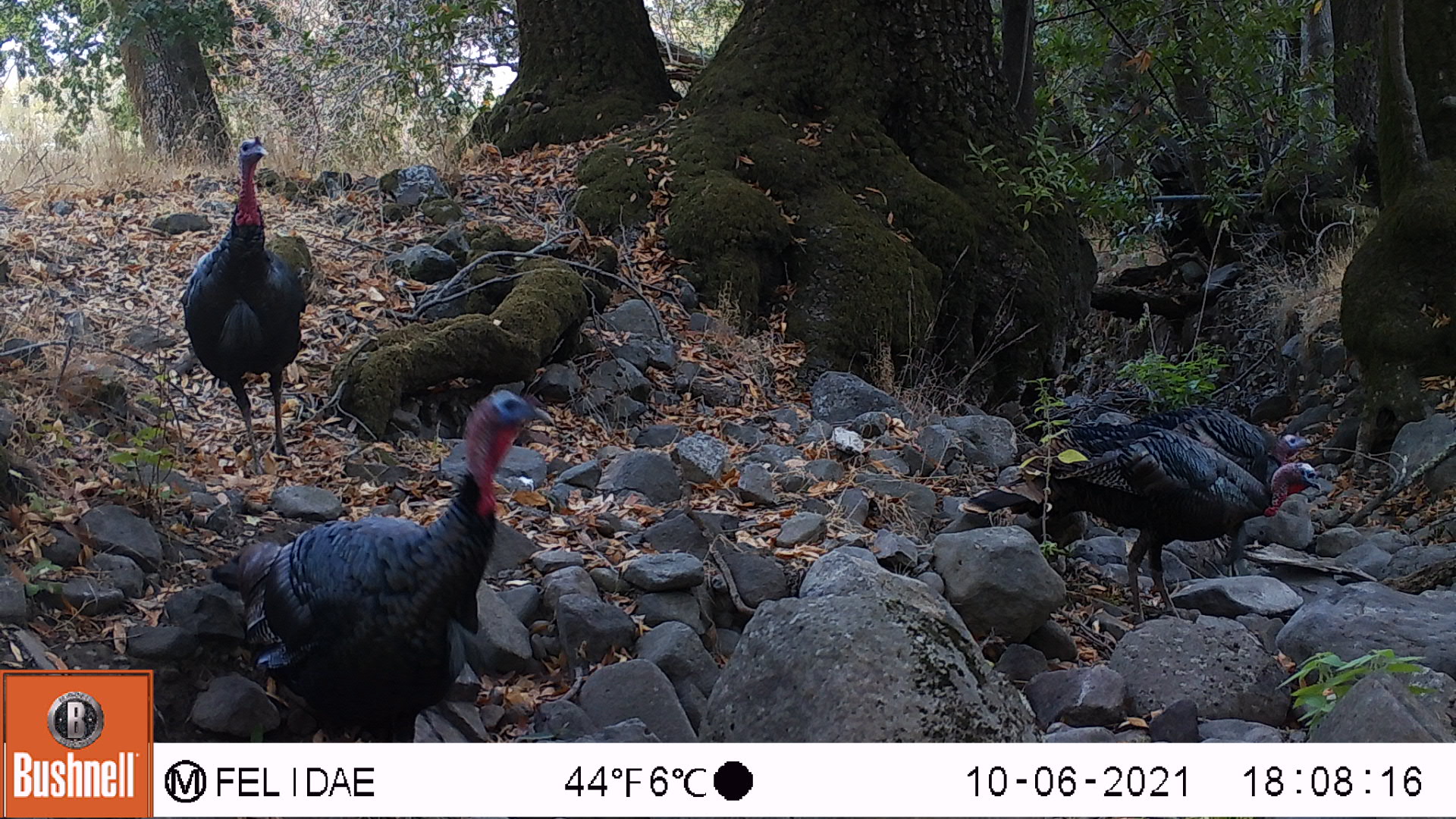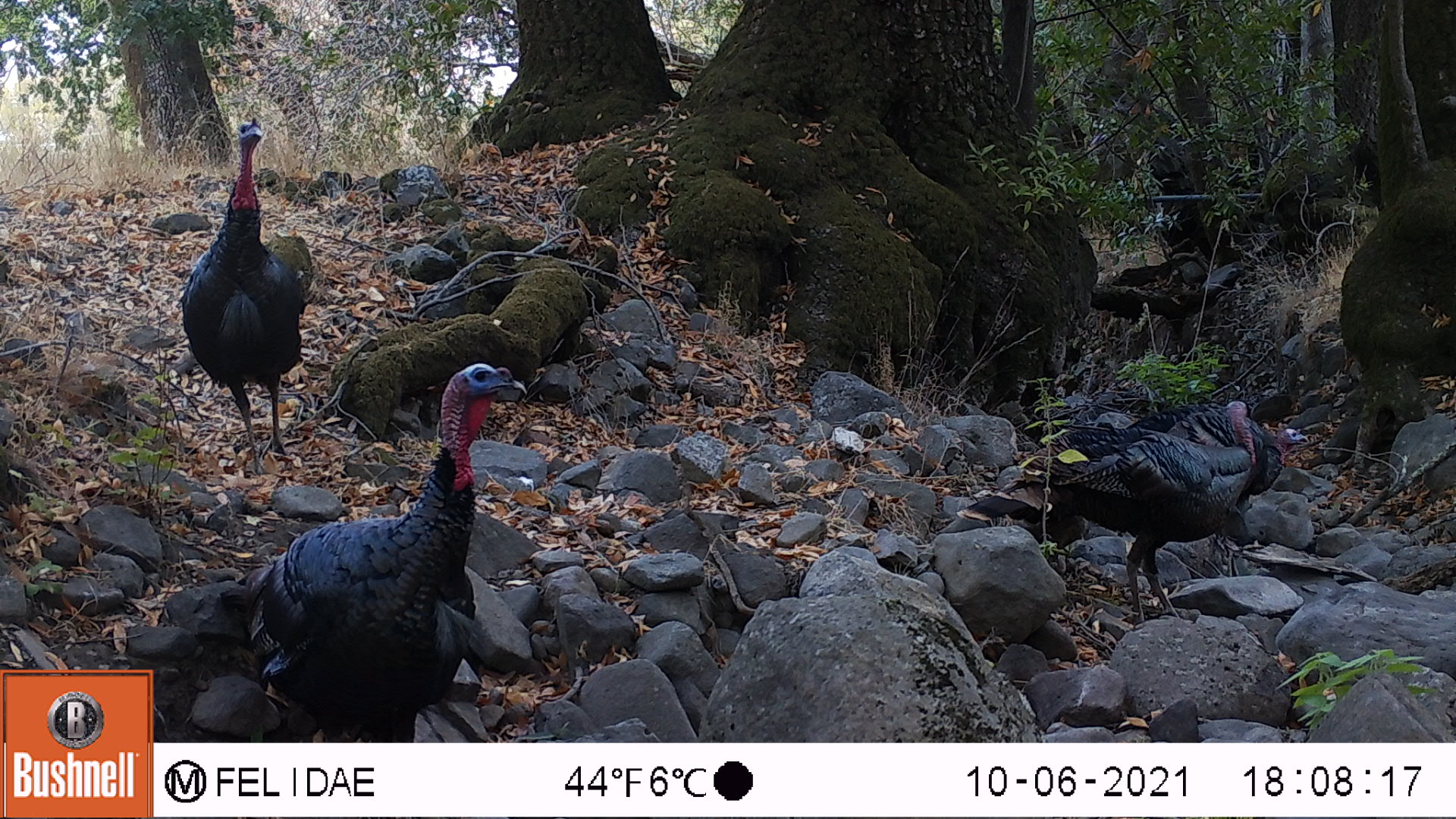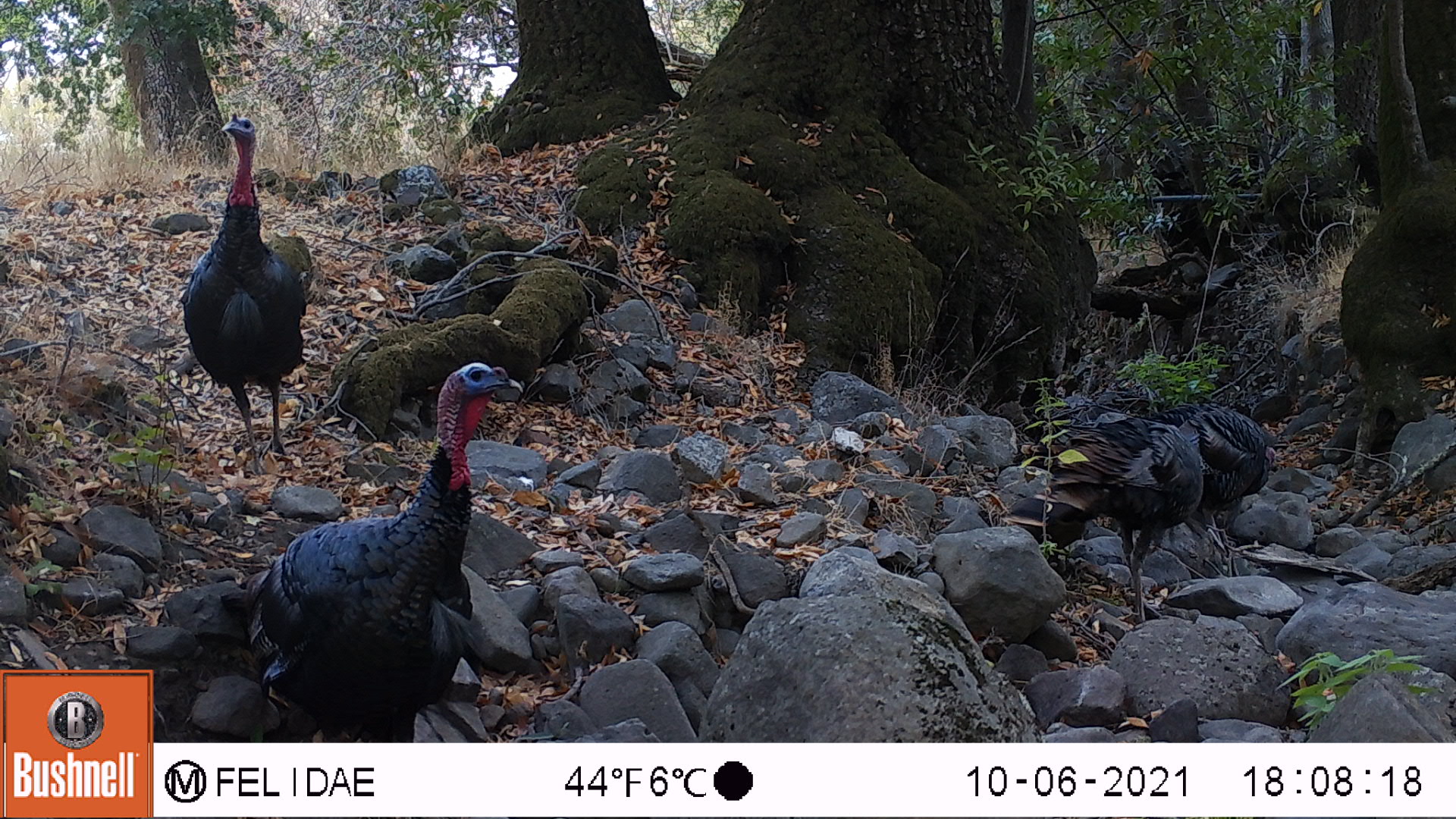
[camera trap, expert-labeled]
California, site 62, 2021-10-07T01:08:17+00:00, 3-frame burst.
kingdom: Animalia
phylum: Chordata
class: Aves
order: Galliformes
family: Phasianidae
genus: Meleagris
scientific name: Meleagris gallopavo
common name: turkey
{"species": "turkey (Meleagris gallopavo)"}